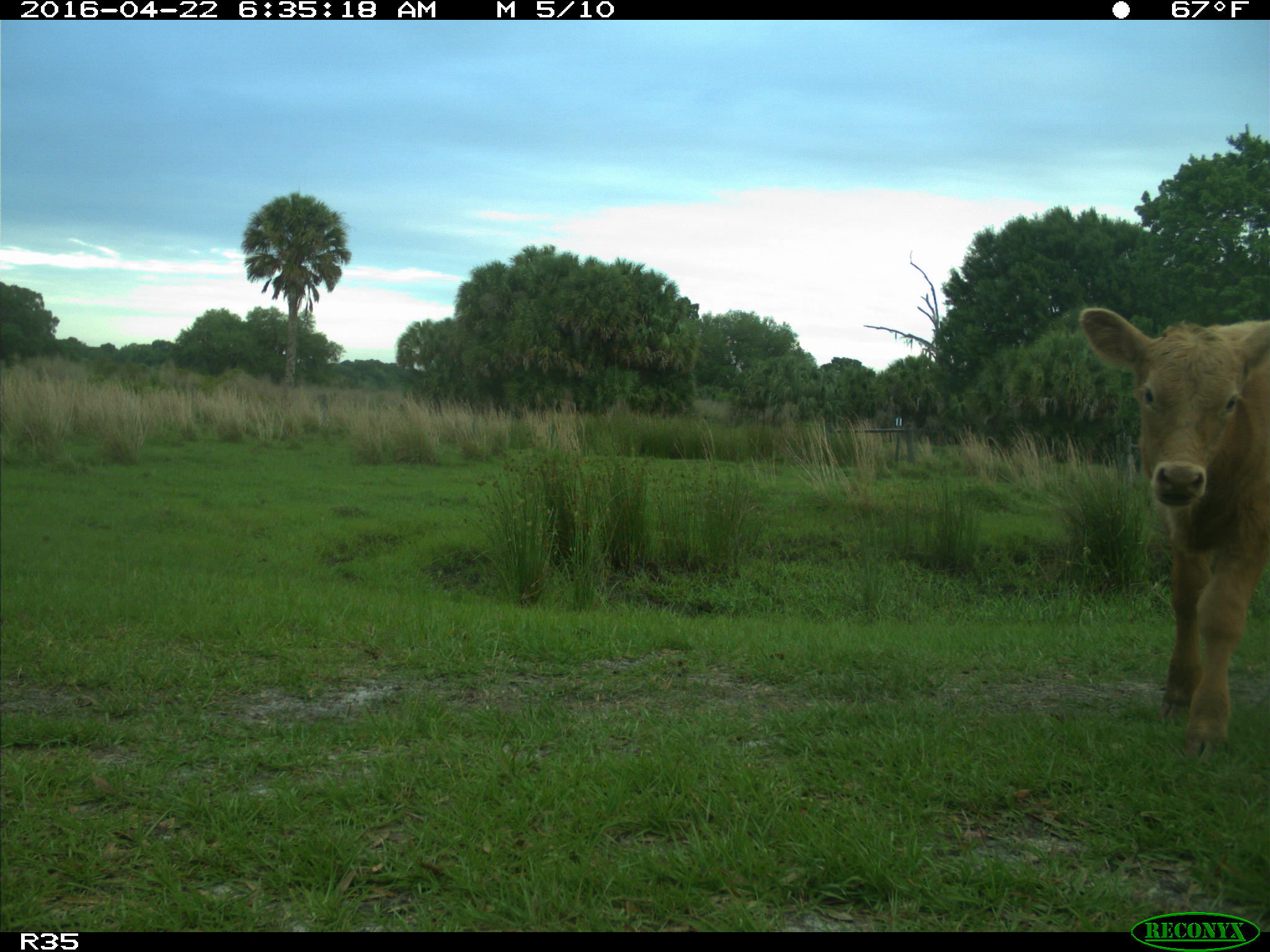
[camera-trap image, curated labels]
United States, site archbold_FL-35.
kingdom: Animalia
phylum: Chordata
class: Mammalia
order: Artiodactyla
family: Bovidae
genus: Bos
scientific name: Bos taurus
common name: domestic cow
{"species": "Bos taurus (domestic cow)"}